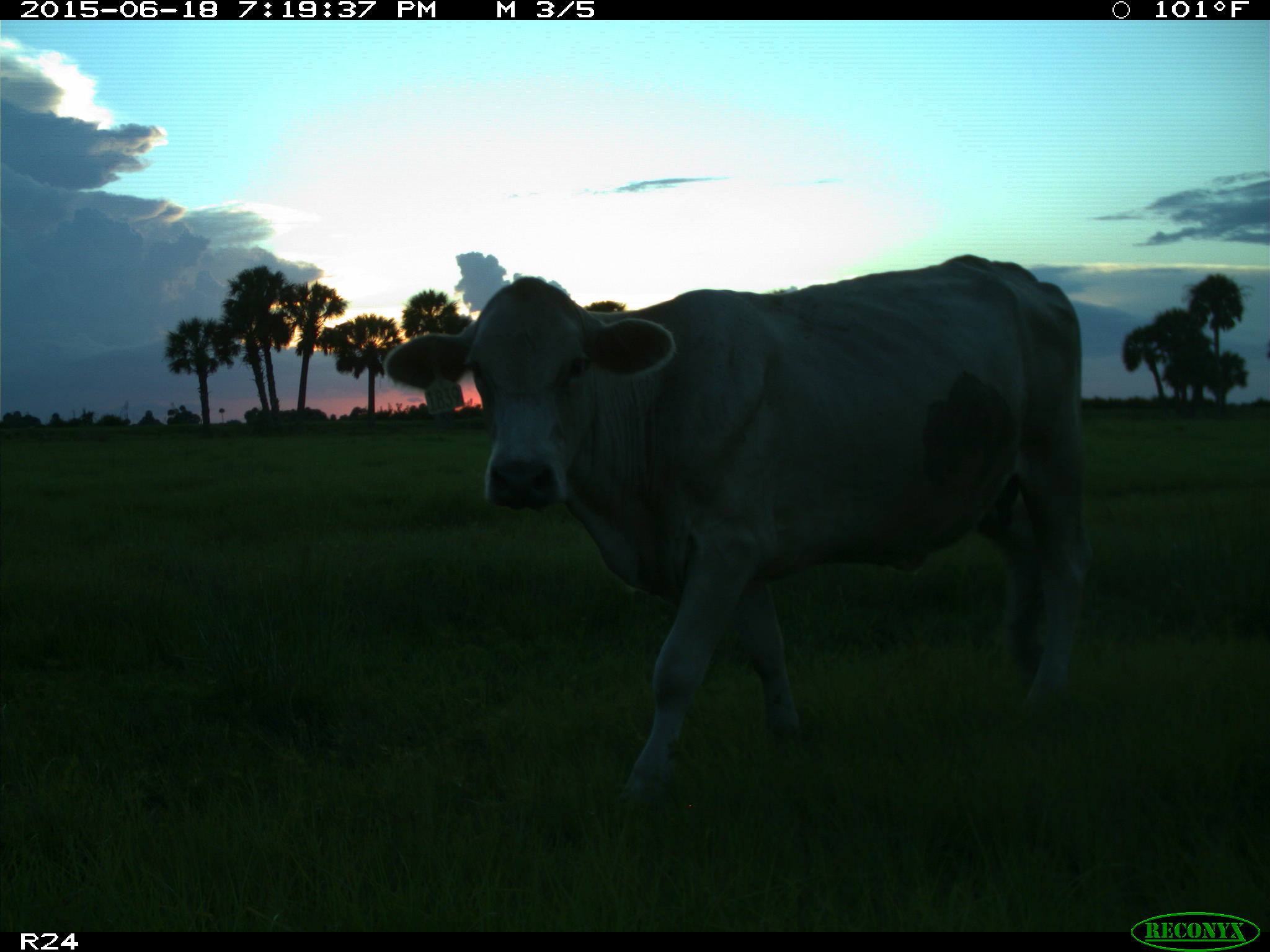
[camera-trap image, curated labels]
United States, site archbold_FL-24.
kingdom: Animalia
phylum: Chordata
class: Mammalia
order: Artiodactyla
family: Bovidae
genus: Bos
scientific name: Bos taurus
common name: domestic cow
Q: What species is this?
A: Bos taurus (domestic cow).